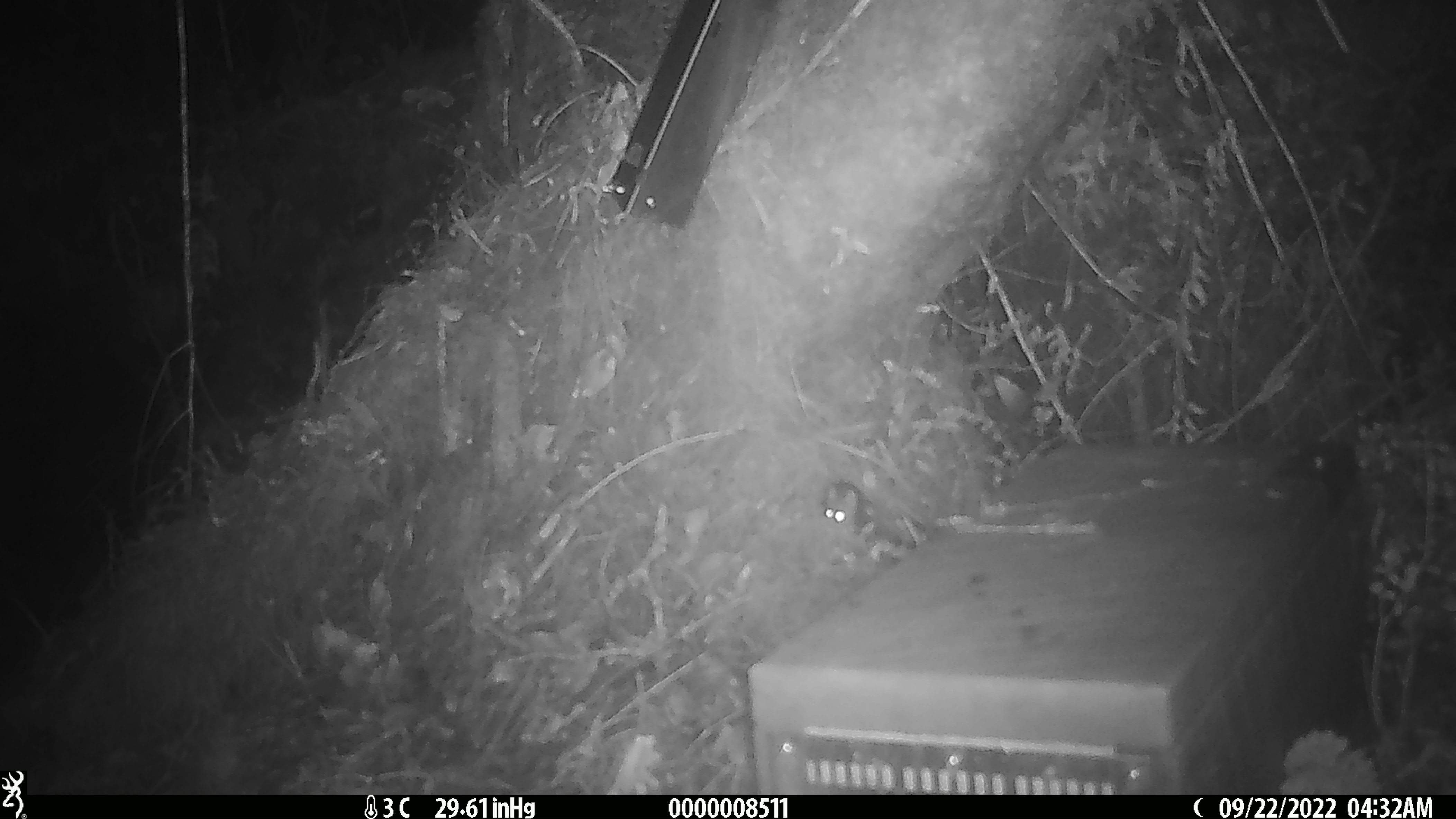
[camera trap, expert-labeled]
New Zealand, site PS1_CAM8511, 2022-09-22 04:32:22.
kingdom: Animalia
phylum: Chordata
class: Mammalia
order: Rodentia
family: Muridae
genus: Mus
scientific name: Mus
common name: mouse